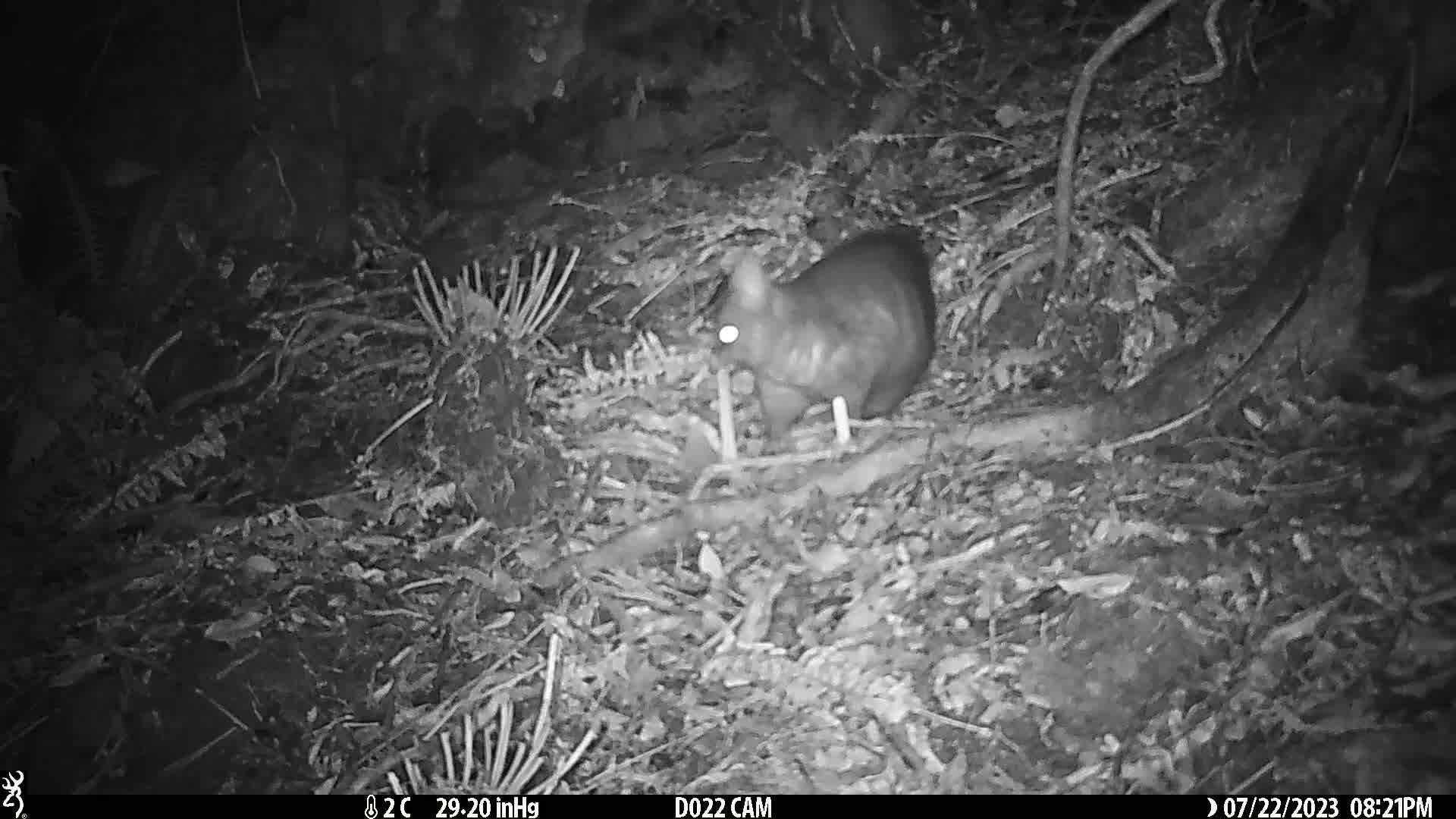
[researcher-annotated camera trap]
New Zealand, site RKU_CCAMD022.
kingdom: Animalia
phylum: Chordata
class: Mammalia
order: Diprotodontia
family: Phalangeridae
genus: Trichosurus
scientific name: Trichosurus vulpecula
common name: common brushtail possum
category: possum